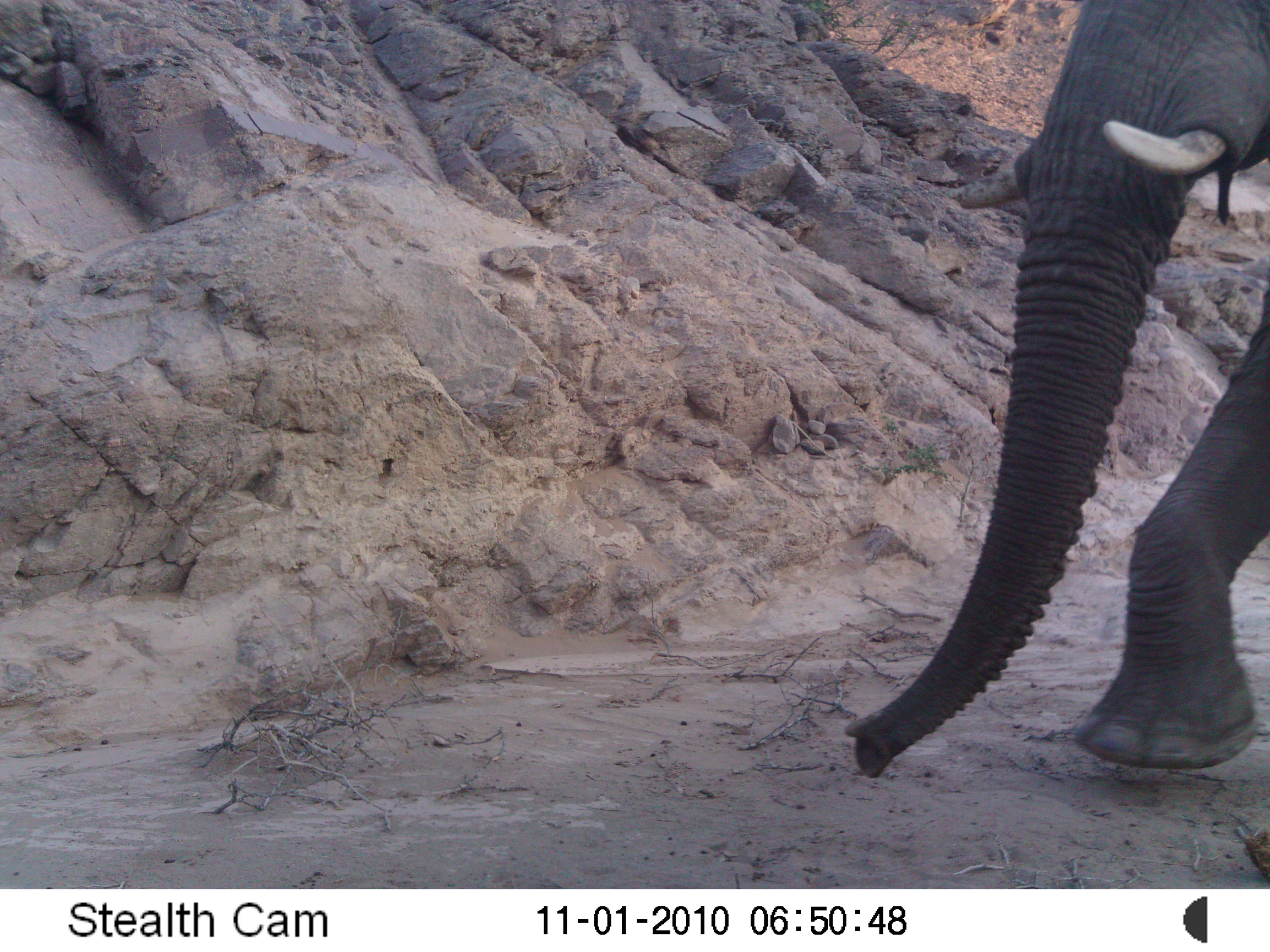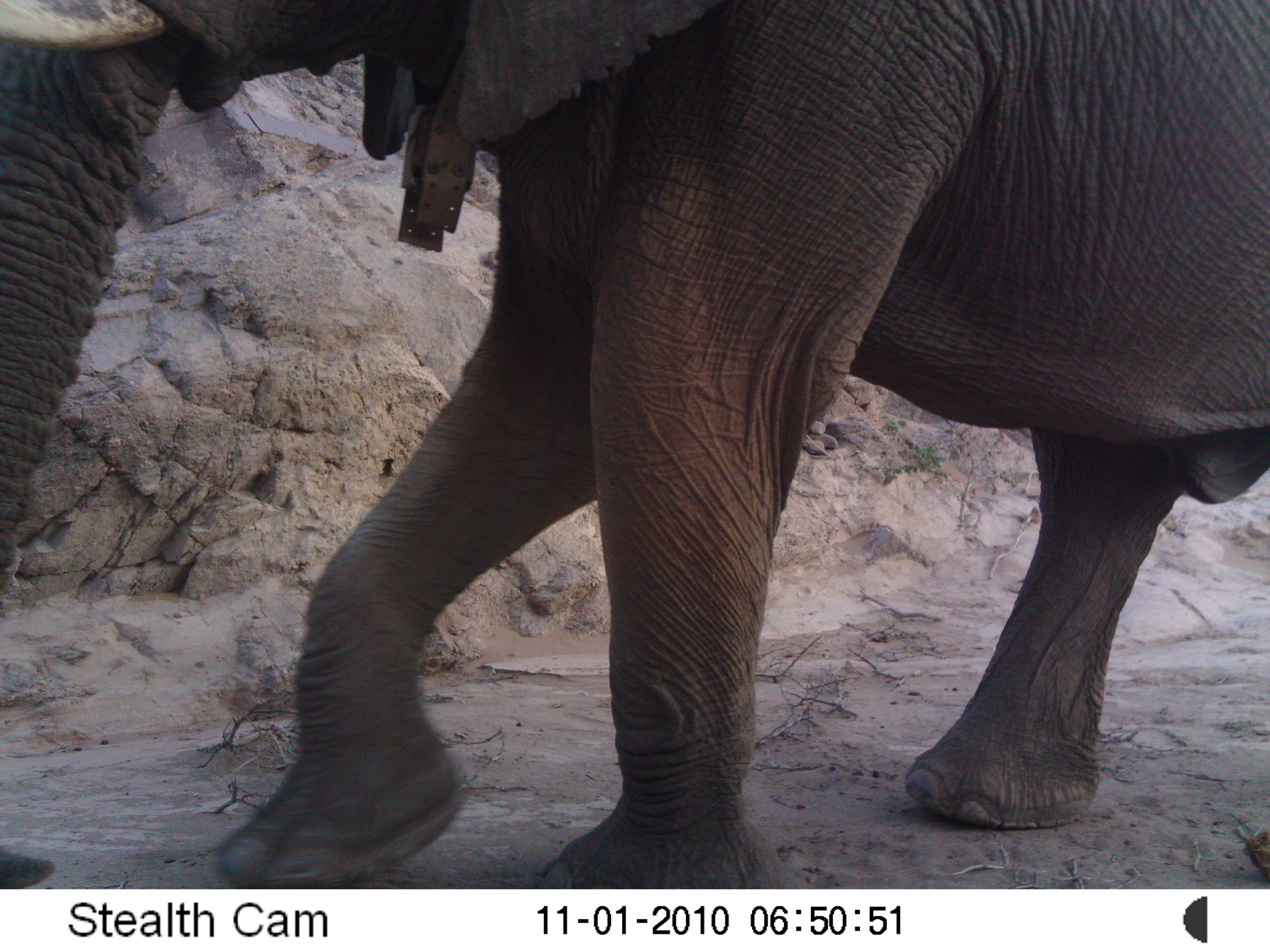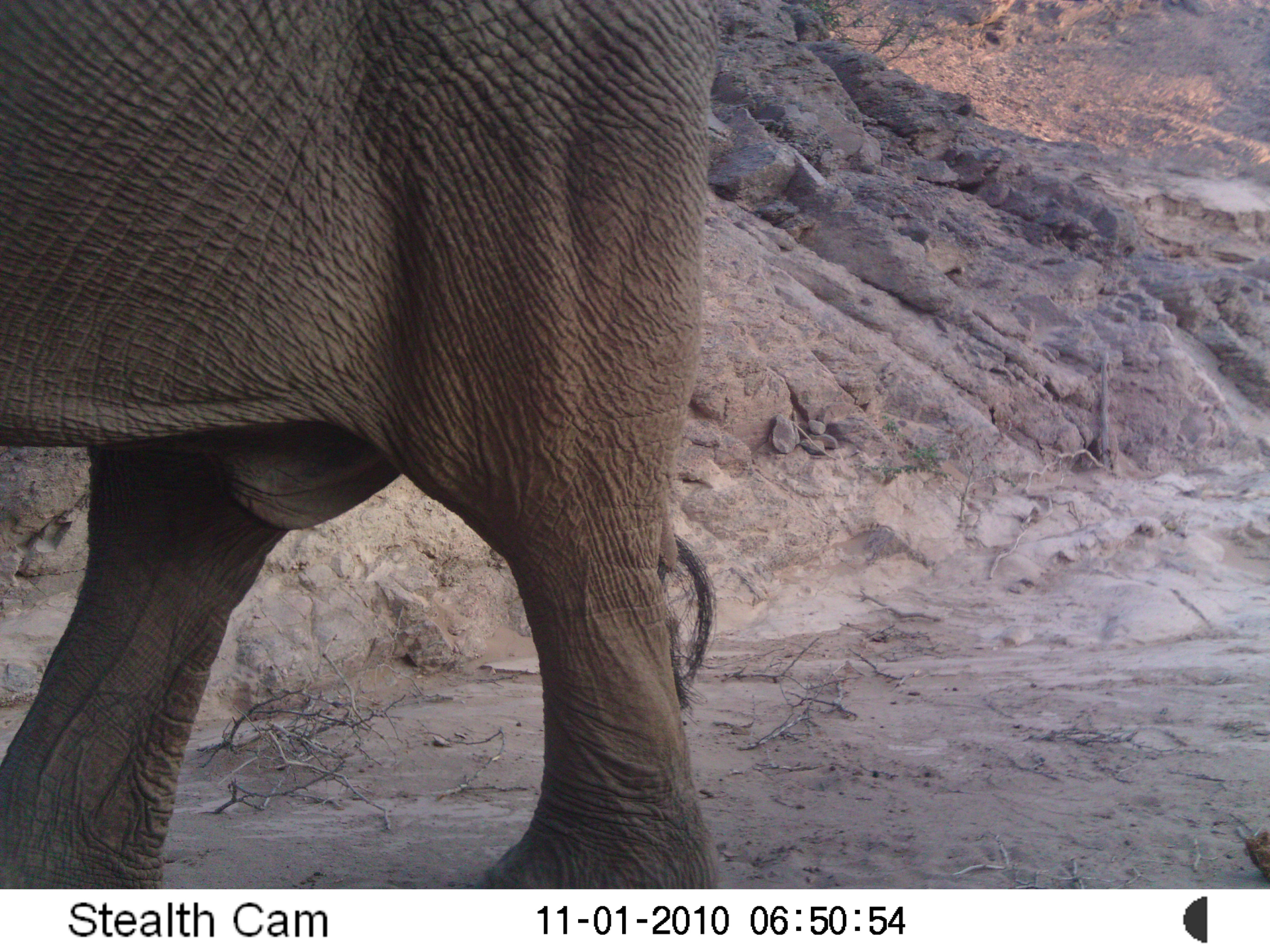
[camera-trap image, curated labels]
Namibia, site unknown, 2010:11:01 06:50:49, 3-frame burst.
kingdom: Animalia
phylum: Chordata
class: Mammalia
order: Proboscidea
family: Elephantidae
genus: Loxodonta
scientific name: Loxodonta africana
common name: african elephant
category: loxodanta africana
Loxodanta africana (african elephant) (Loxodonta africana).